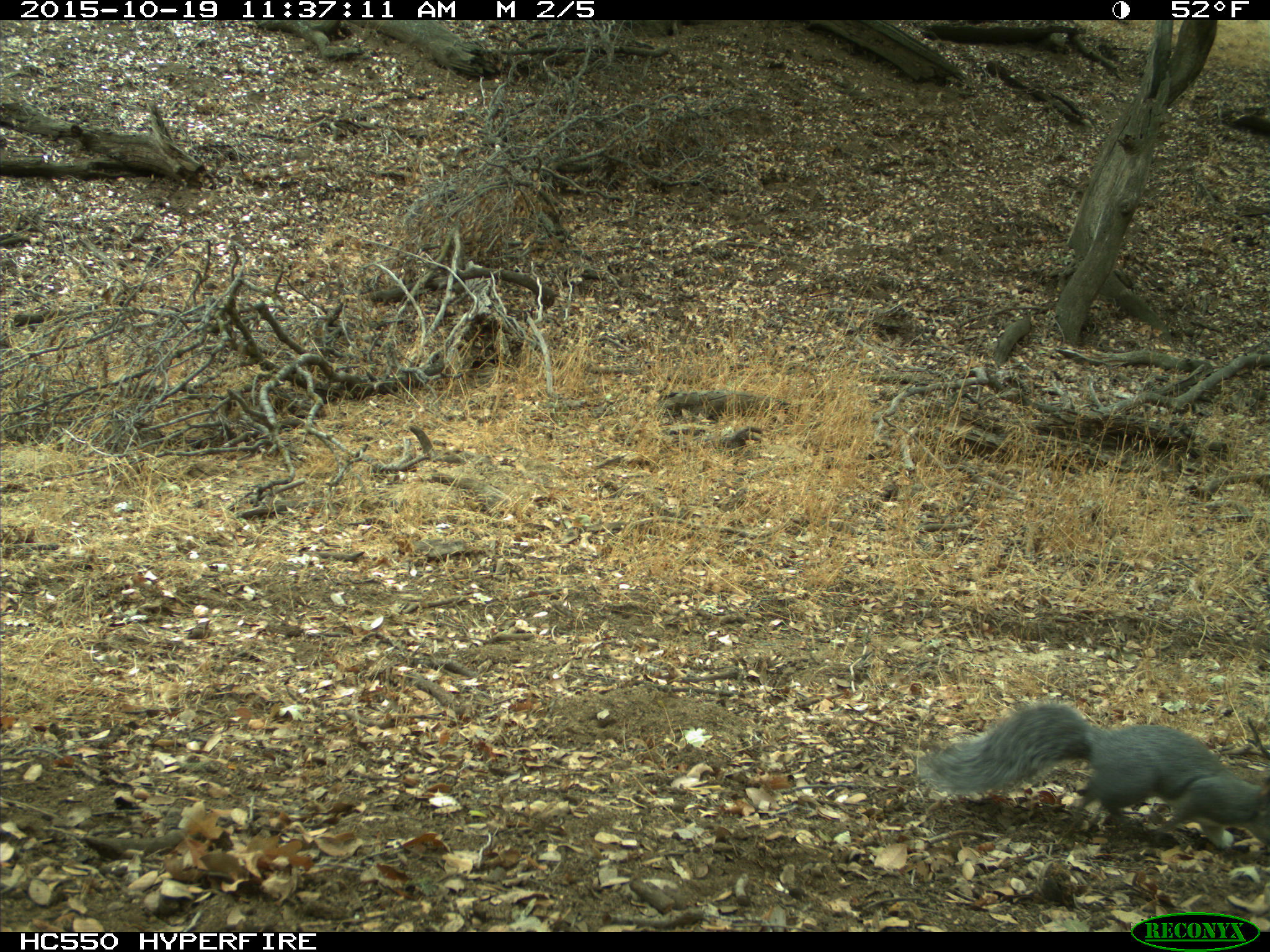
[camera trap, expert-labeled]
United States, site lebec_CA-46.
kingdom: Animalia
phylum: Chordata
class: Mammalia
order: Rodentia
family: Sciuridae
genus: Sciurus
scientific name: Sciurus carolinensis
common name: eastern gray squirrel